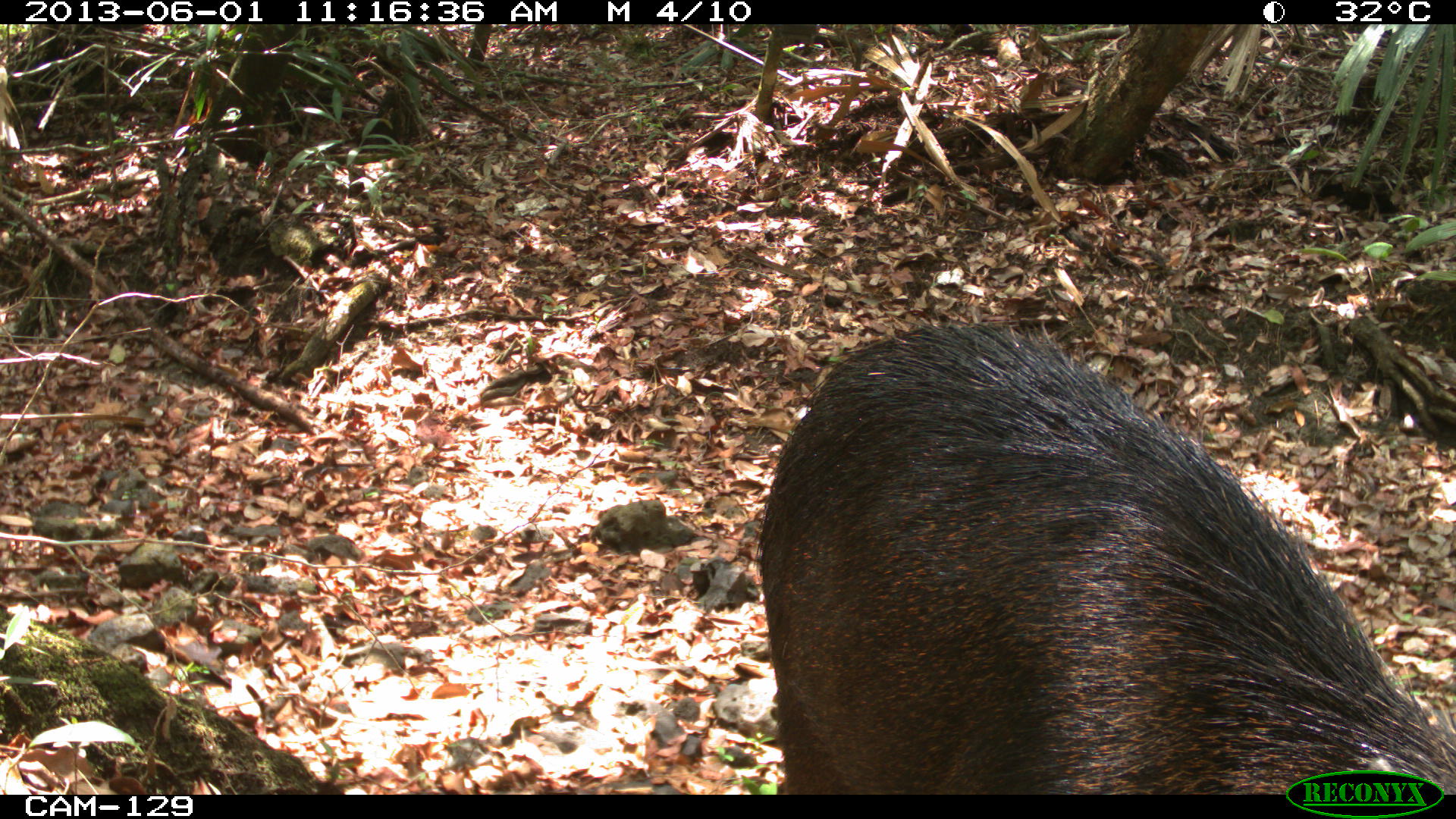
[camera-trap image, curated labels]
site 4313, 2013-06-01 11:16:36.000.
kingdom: Animalia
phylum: Chordata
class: Mammalia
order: Artiodactyla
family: Tayassuidae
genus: Tayassu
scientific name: Tayassu pecari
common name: white-lipped peccary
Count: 6.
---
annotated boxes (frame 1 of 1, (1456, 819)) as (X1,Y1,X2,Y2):
tayassu pecari: (750,315,1456,792)